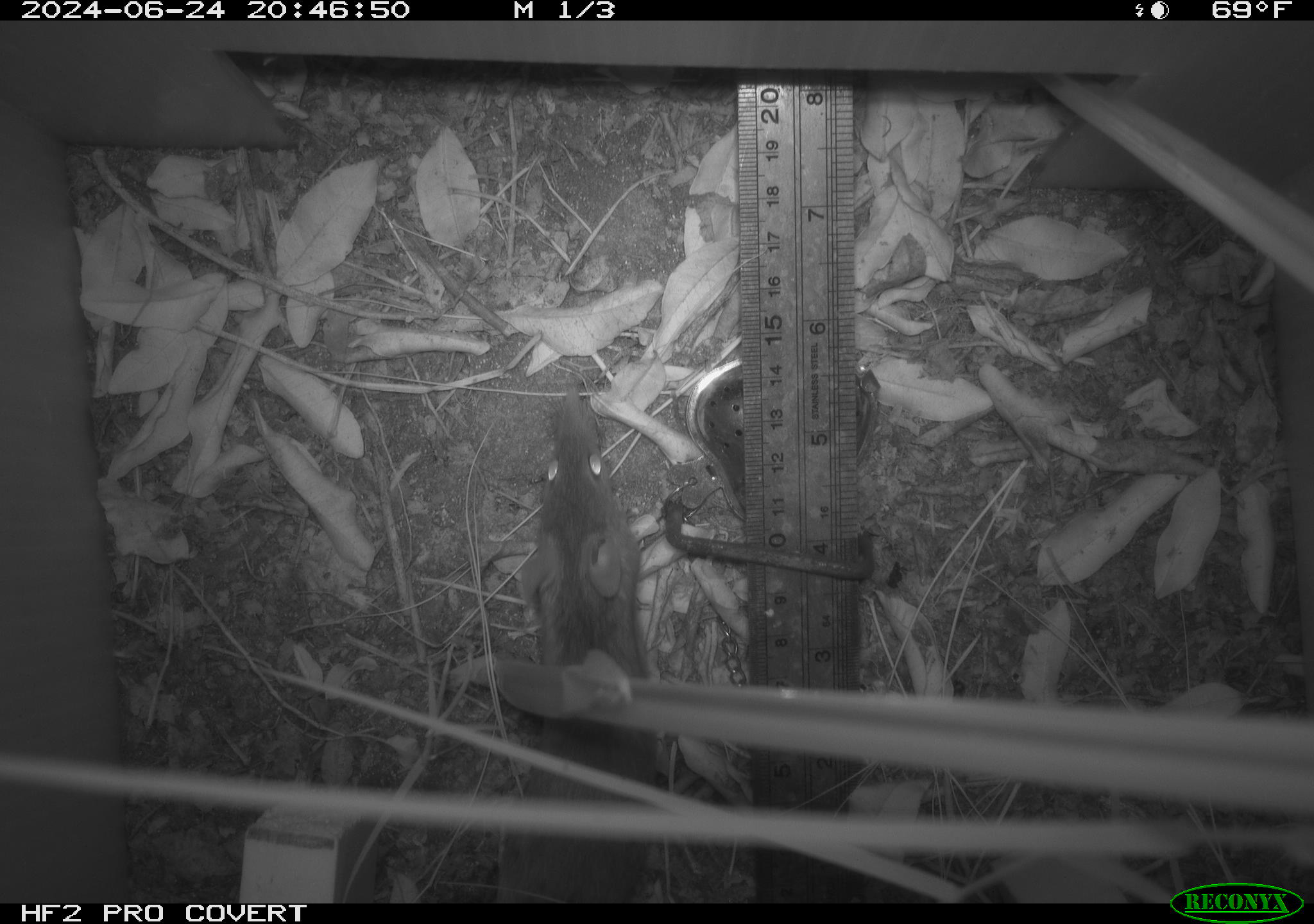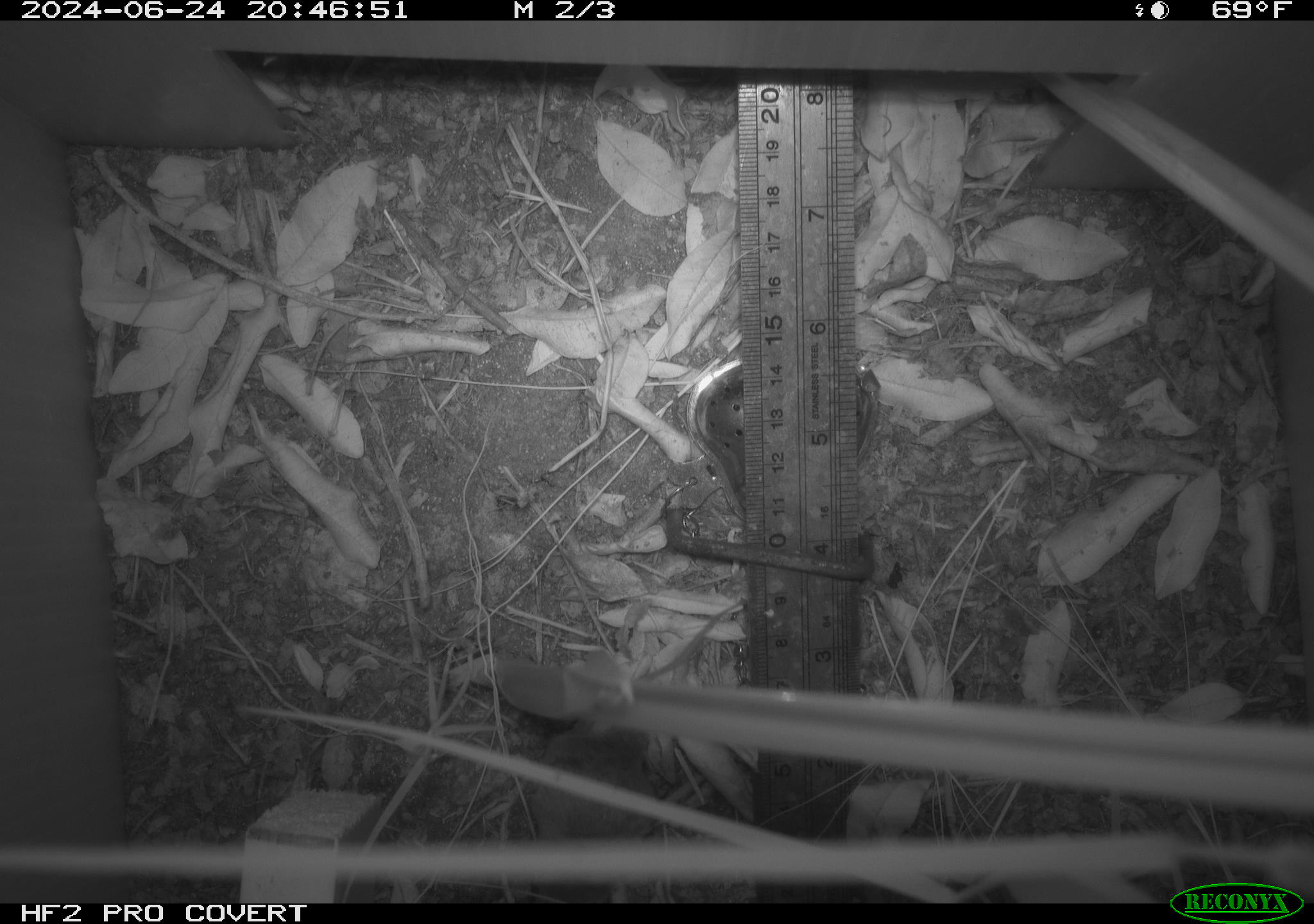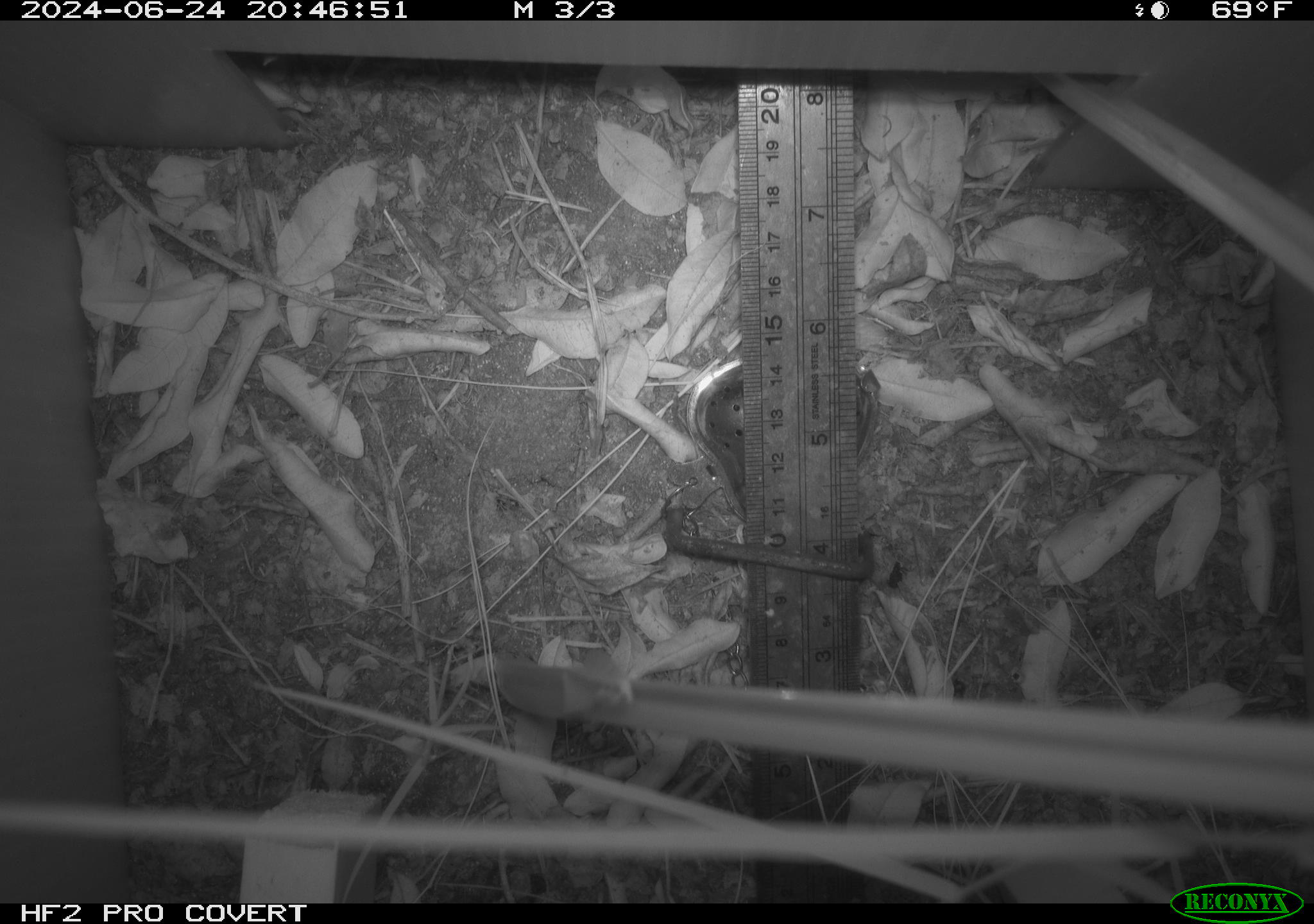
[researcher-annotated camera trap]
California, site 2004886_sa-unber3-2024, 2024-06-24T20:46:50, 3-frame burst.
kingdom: Animalia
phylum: Chordata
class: Mammalia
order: Rodentia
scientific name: Rodentia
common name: mouse species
Mouse species (Rodentia).